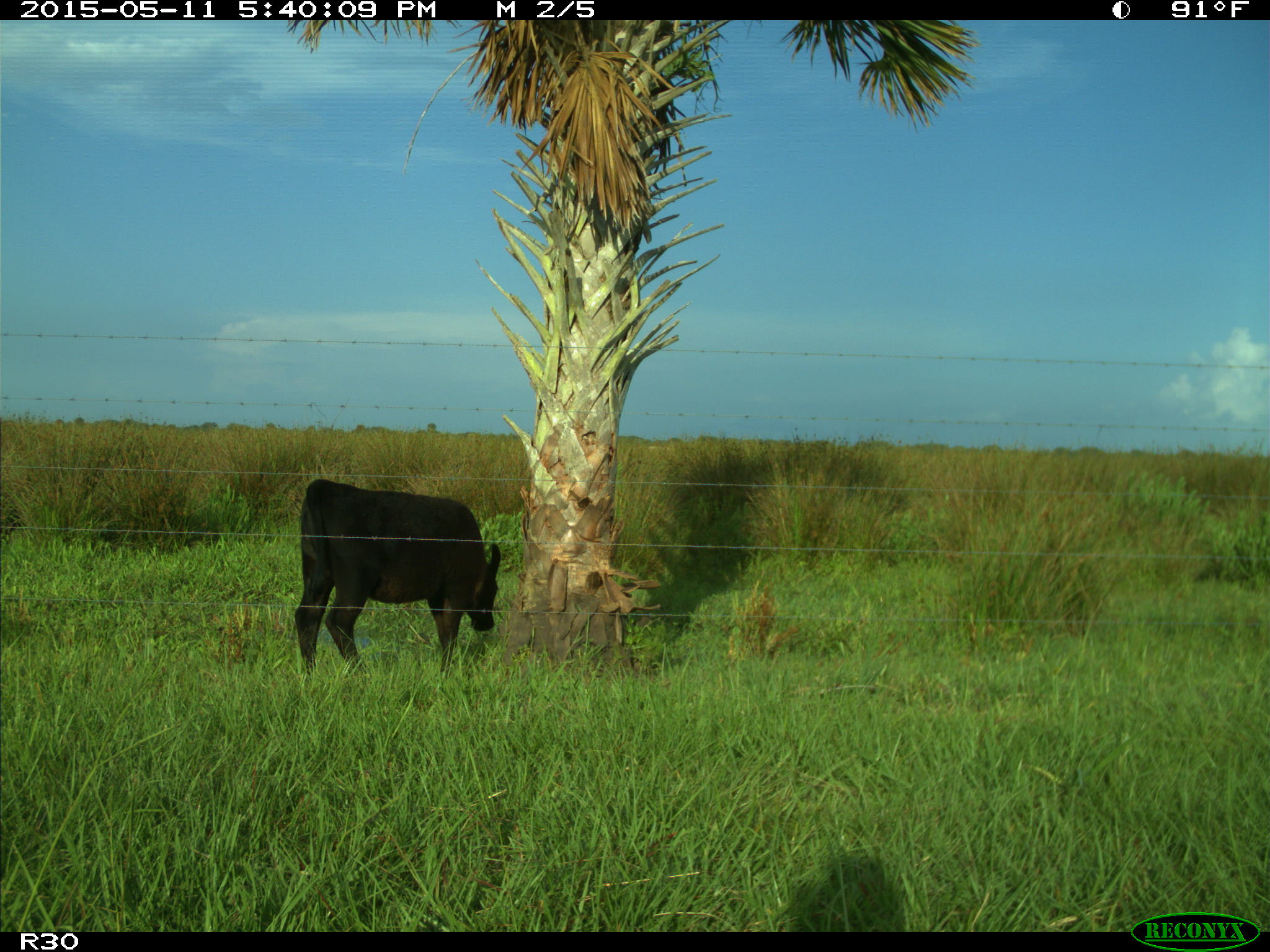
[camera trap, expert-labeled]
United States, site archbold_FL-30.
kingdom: Animalia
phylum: Chordata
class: Mammalia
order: Artiodactyla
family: Bovidae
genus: Bos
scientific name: Bos taurus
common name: domestic cow